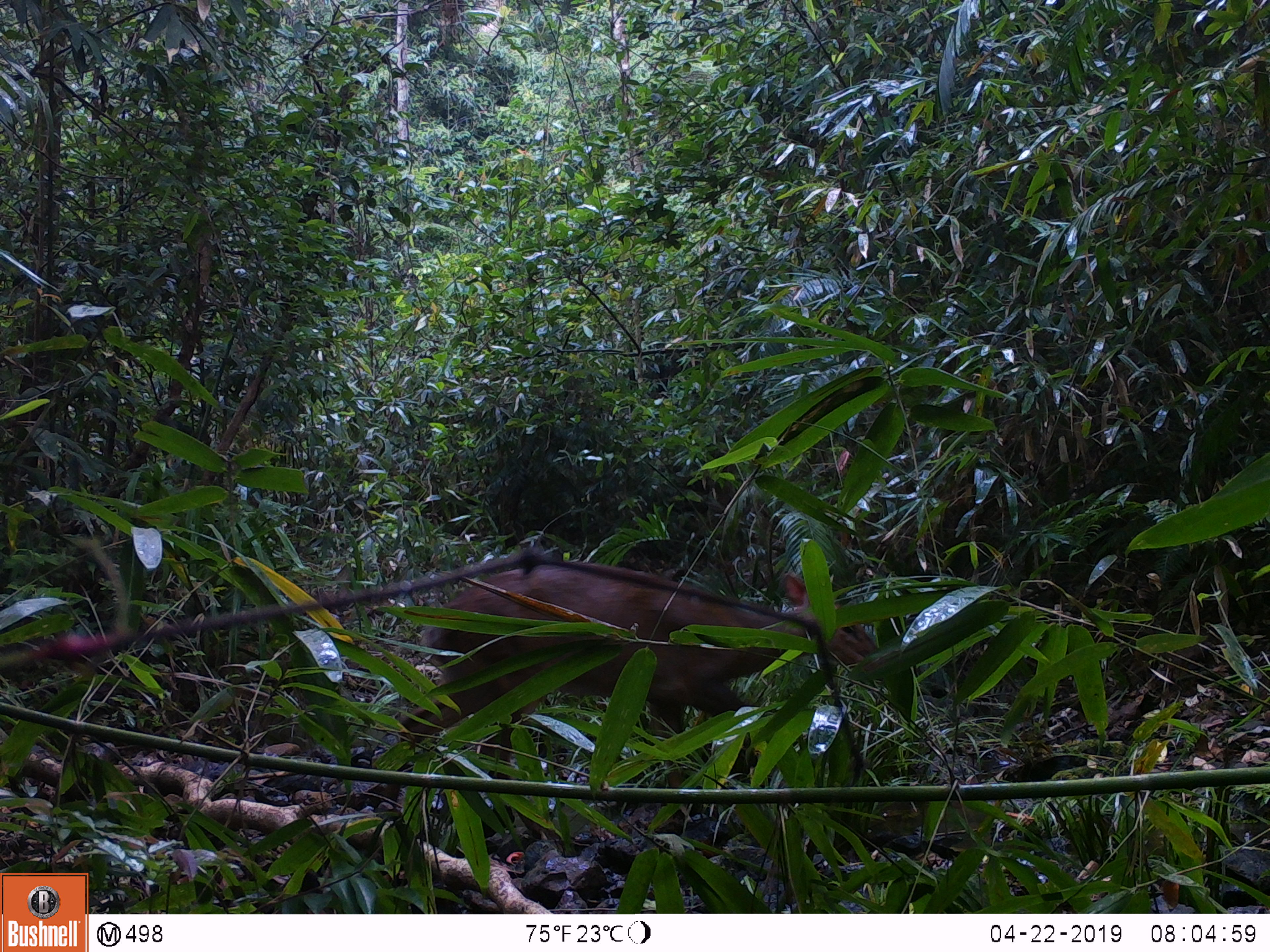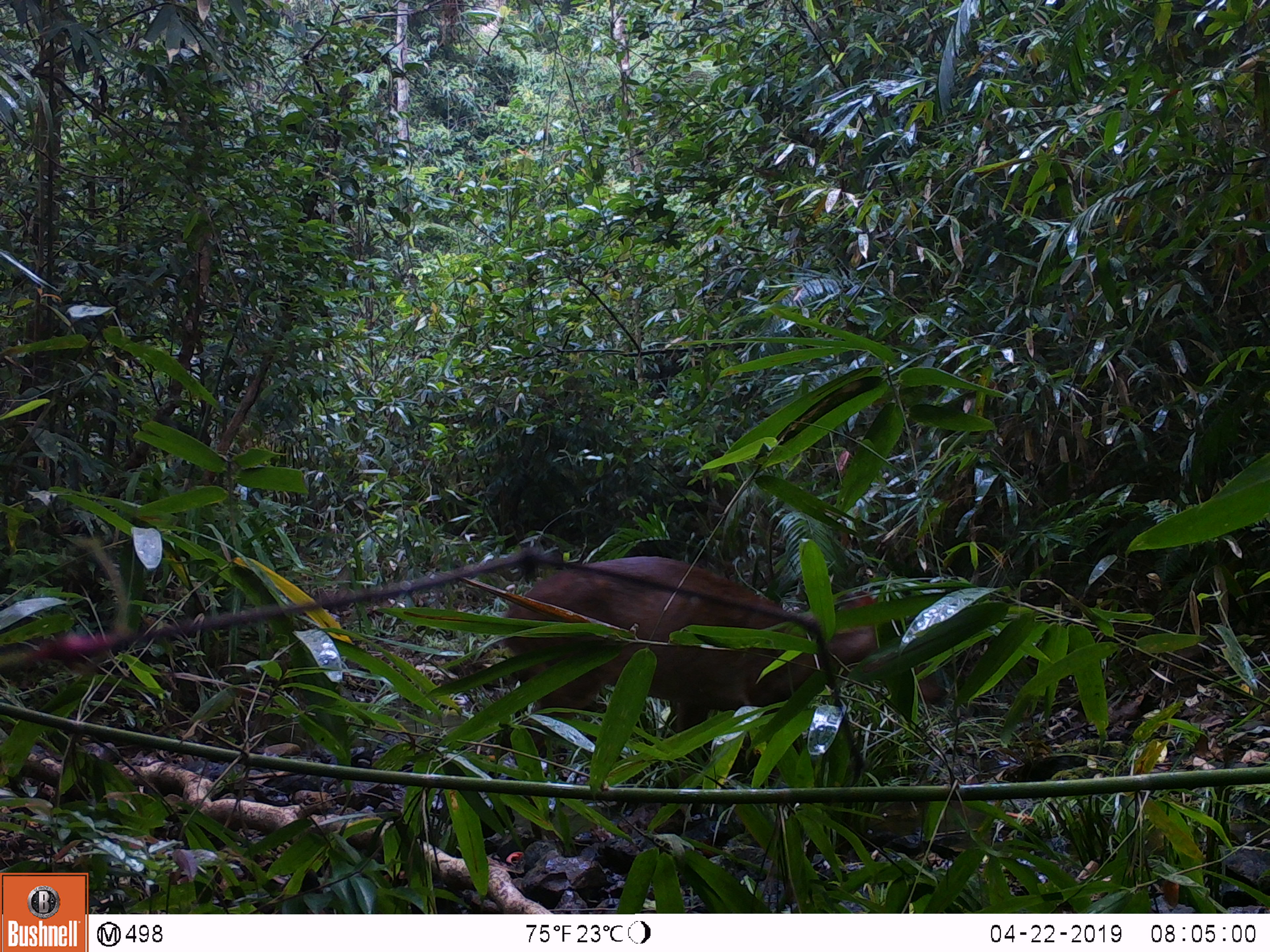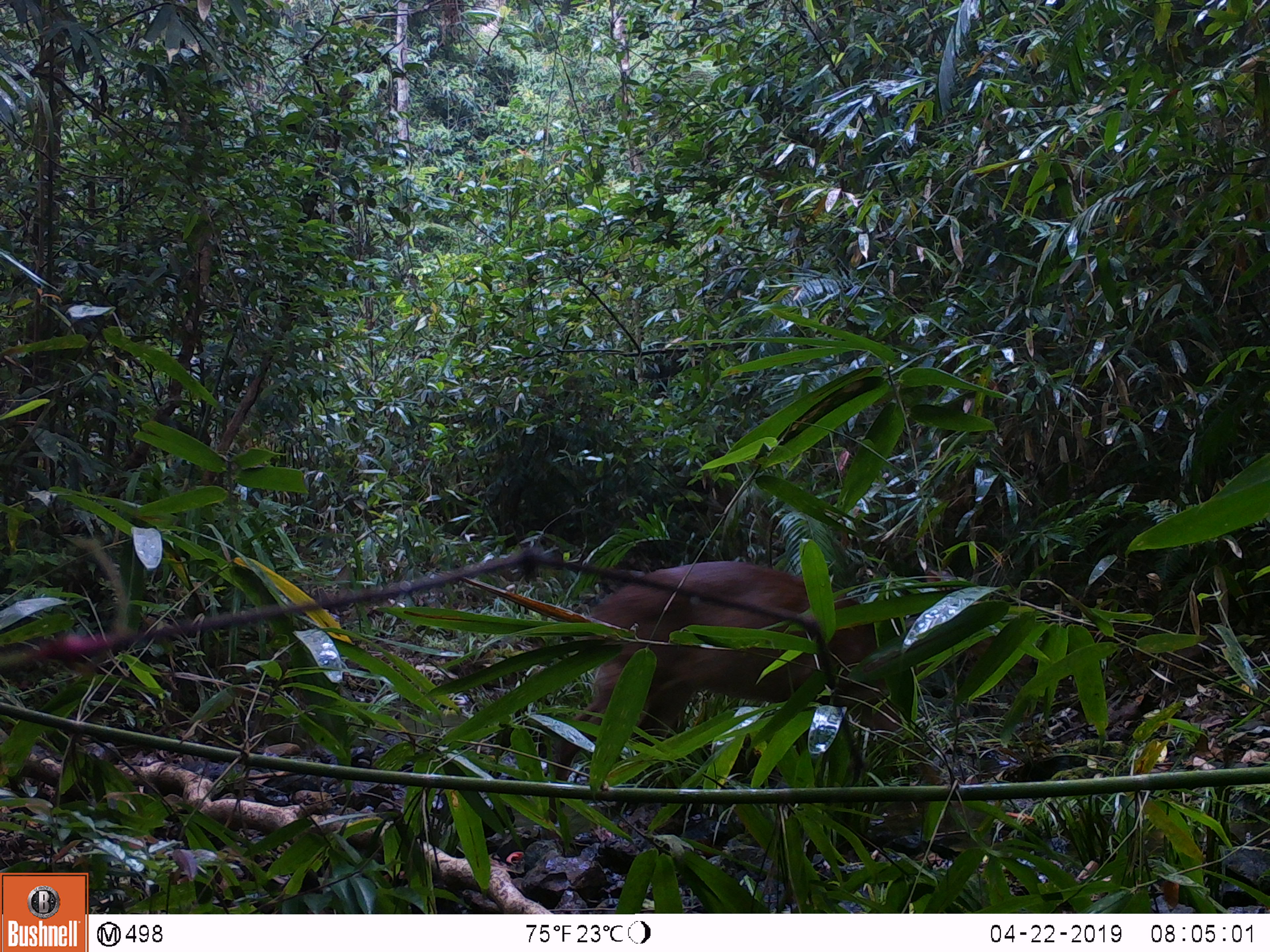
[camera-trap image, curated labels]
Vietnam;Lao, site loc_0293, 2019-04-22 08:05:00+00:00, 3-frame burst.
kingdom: Animalia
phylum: Chordata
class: Mammalia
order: Artiodactyla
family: Cervidae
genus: Muntiacus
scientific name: Muntiacus vuquangensis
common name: large-antlered muntjac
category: large antlered muntjac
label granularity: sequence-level